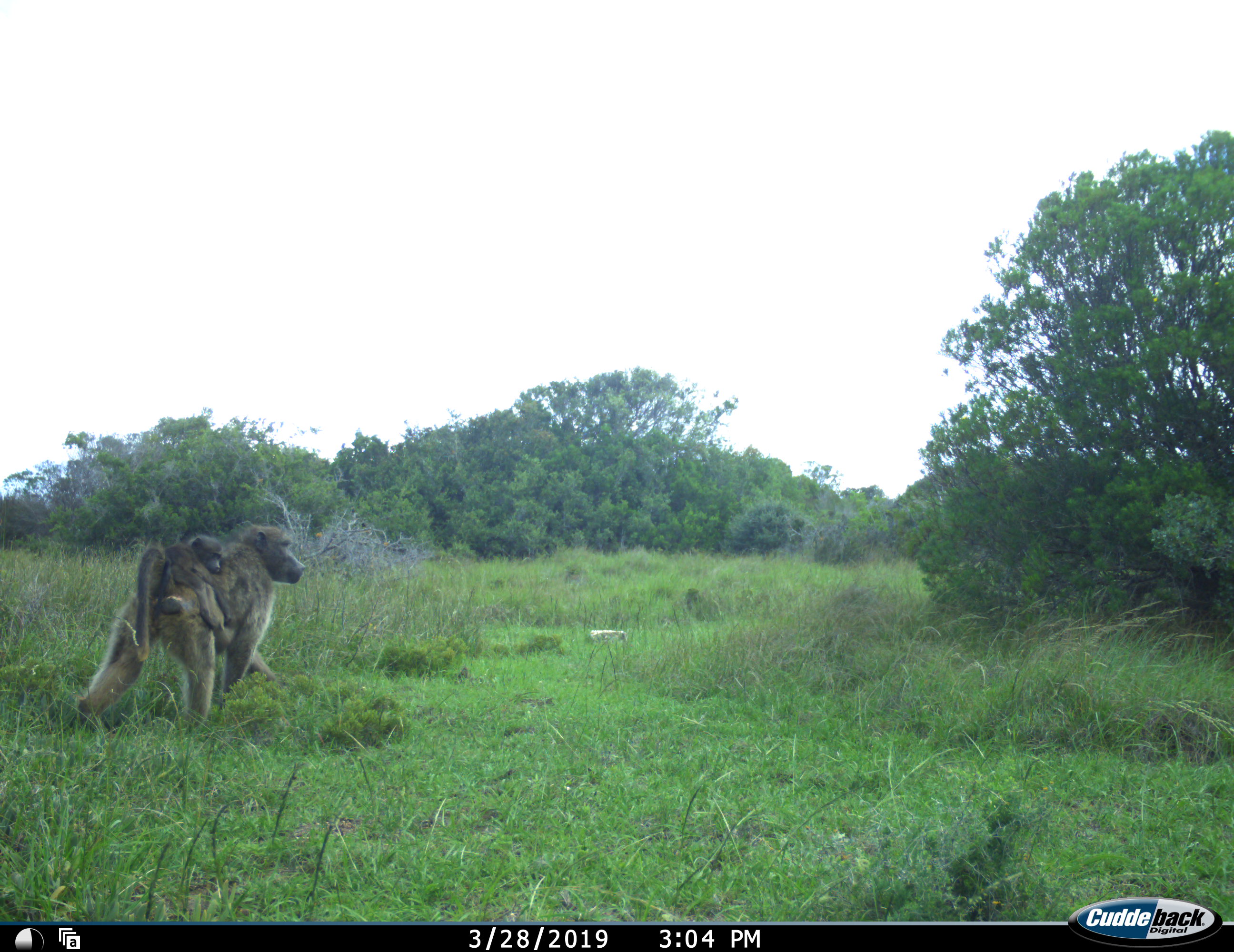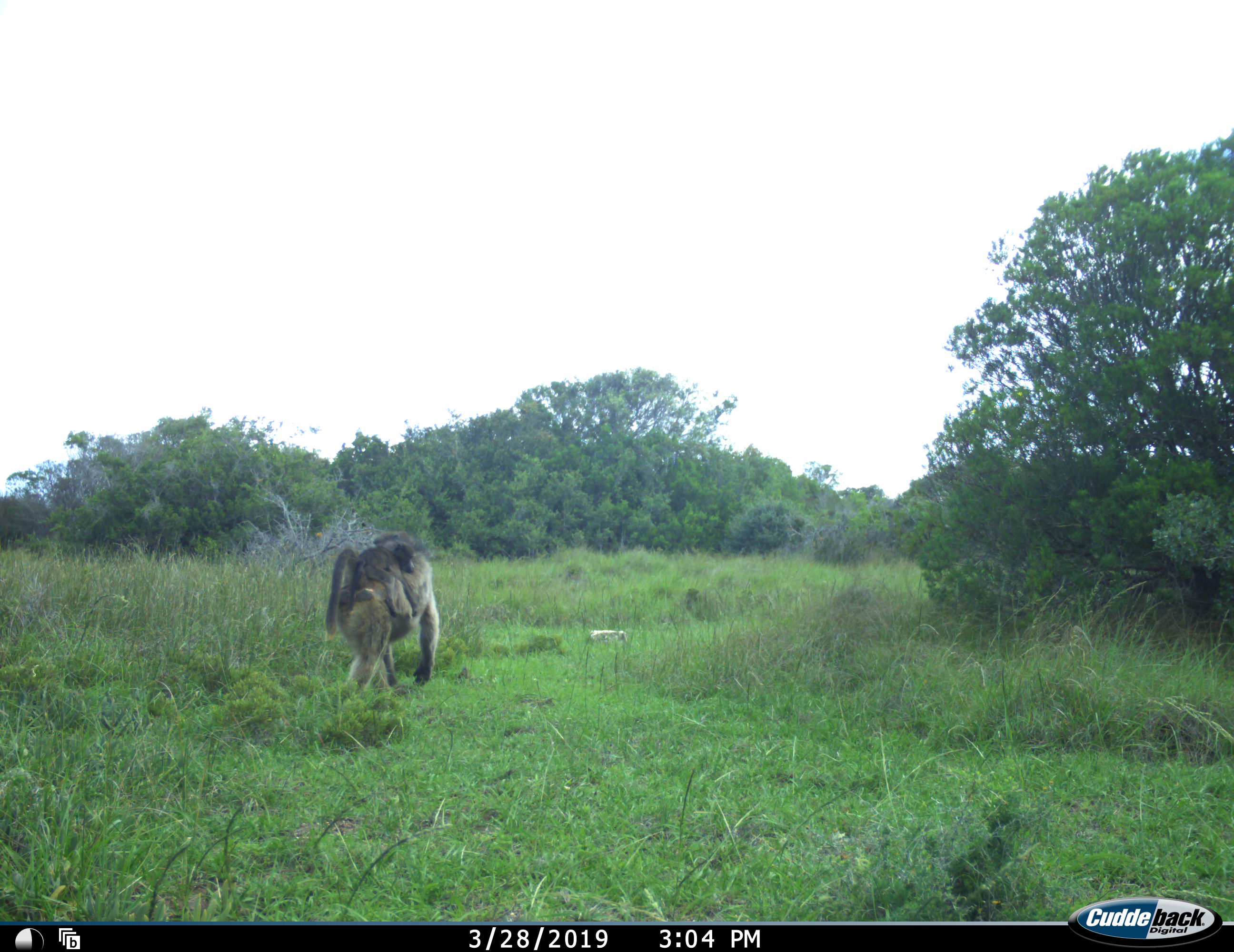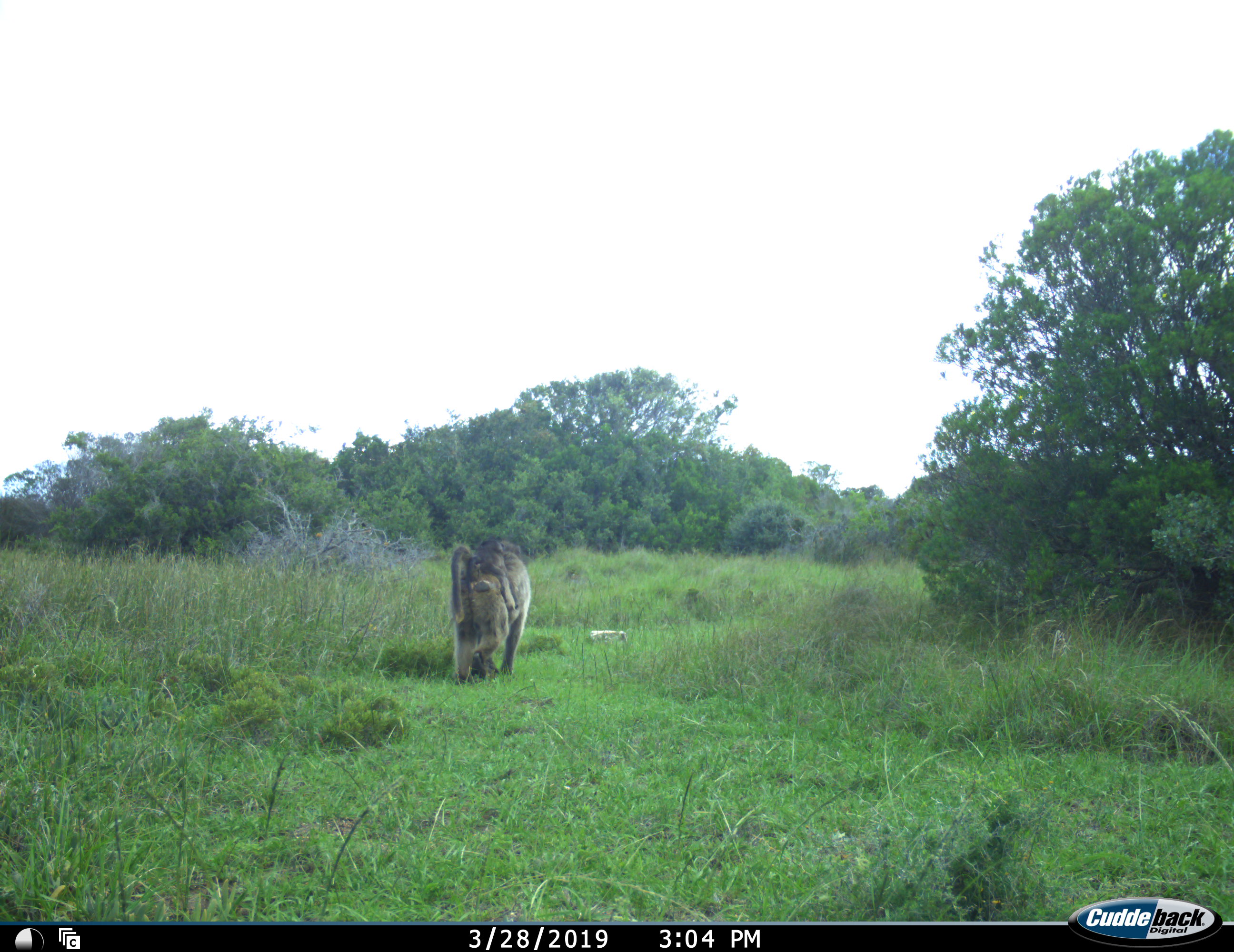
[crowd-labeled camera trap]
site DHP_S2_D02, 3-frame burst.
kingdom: Animalia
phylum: Chordata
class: Mammalia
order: Primates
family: Cercopithecidae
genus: Papio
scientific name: Papio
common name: baboon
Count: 2.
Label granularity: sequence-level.